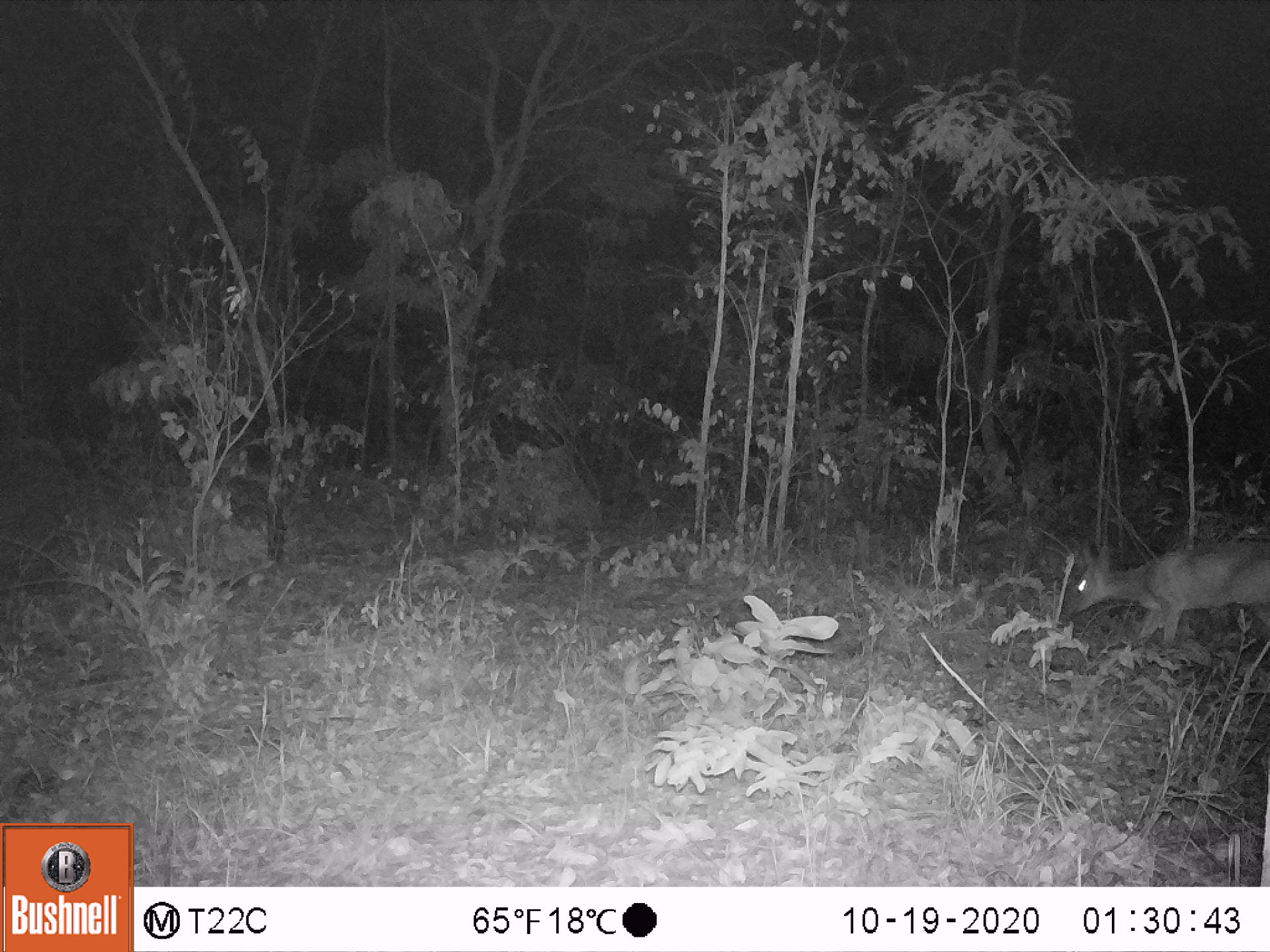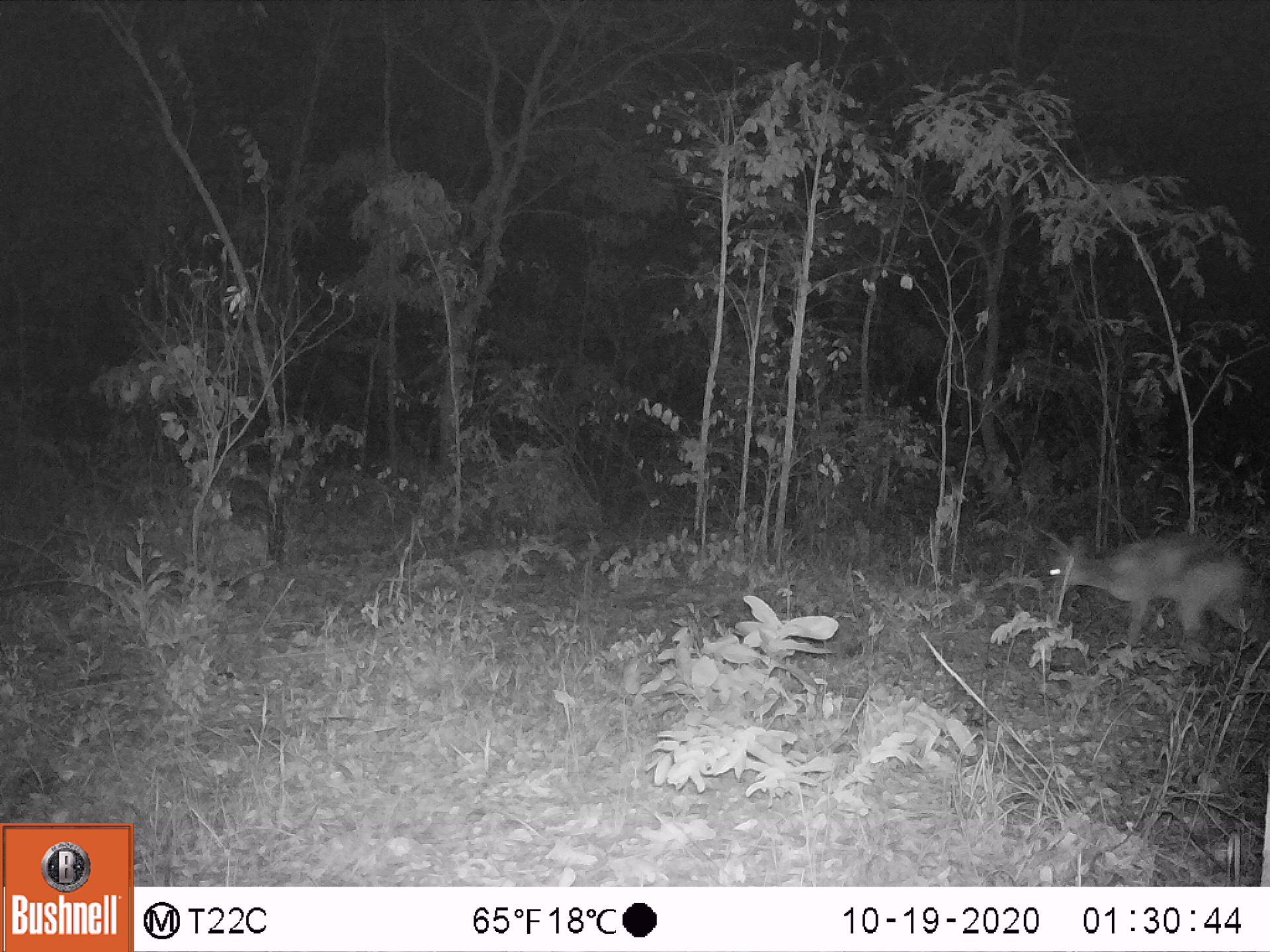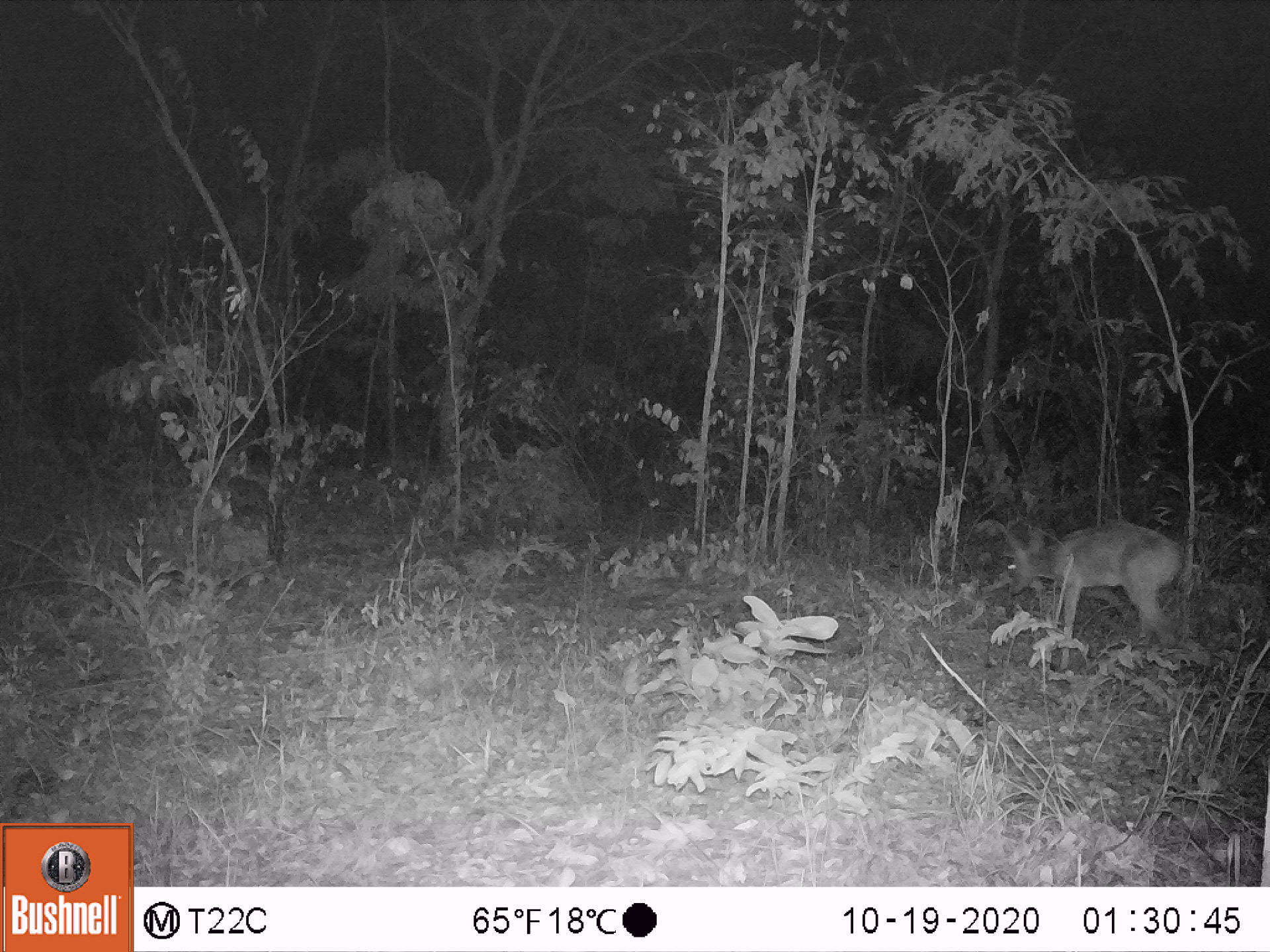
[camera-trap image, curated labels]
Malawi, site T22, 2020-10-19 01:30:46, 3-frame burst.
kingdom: Animalia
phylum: Chordata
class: Mammalia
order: Artiodactyla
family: Bovidae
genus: Sylvicapra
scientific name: Sylvicapra grimmia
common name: common duiker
Common duiker (Sylvicapra grimmia), count 1.